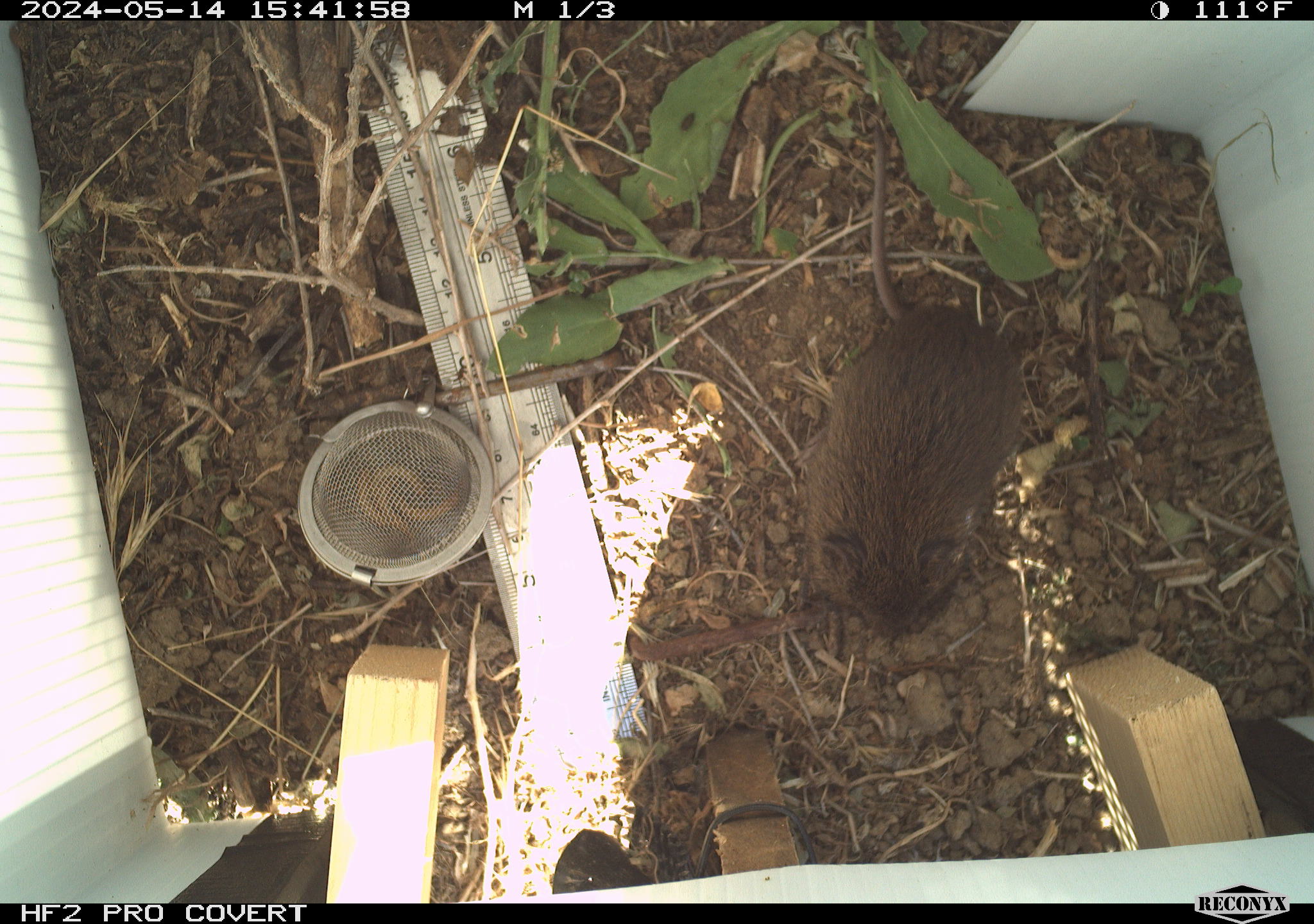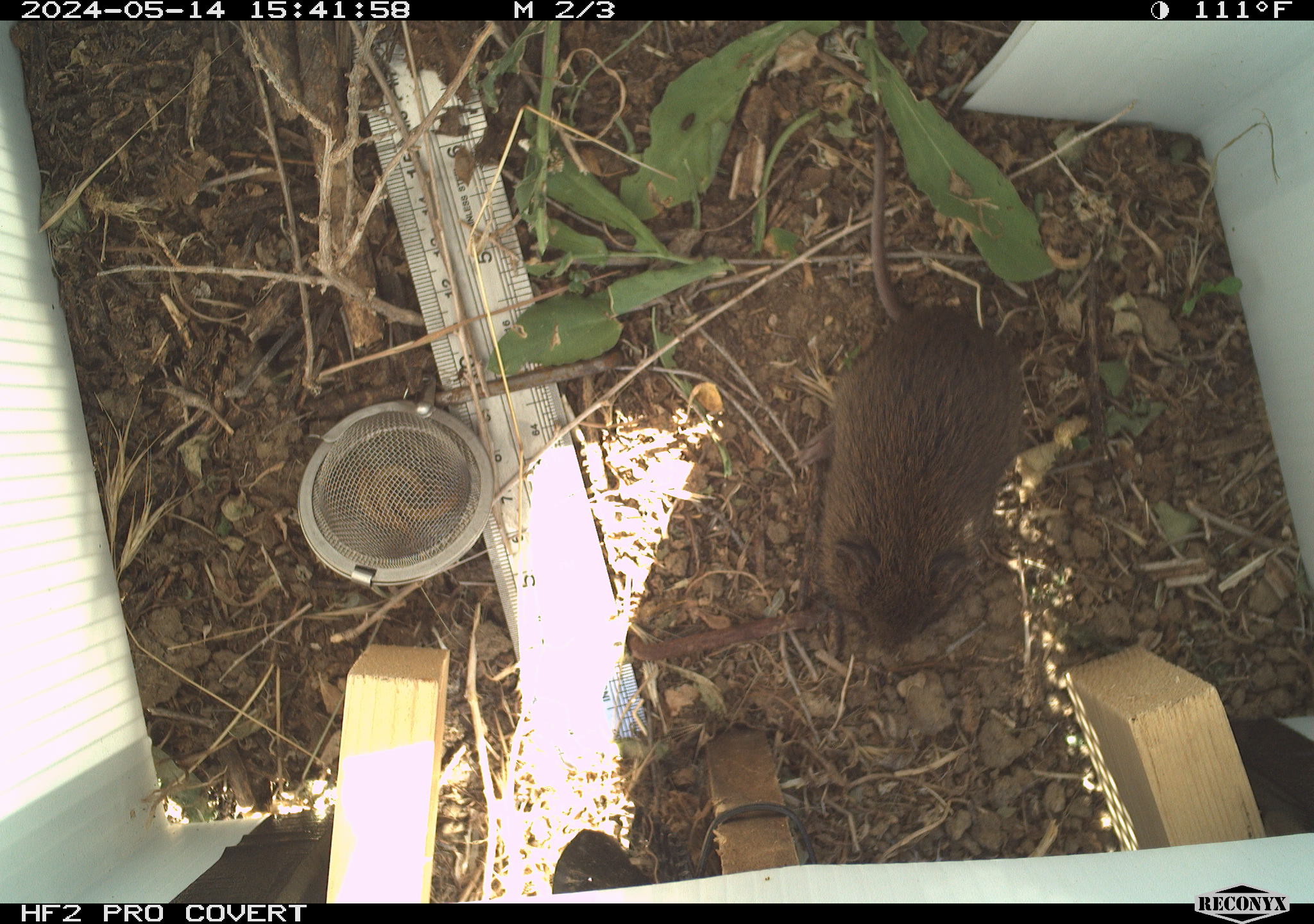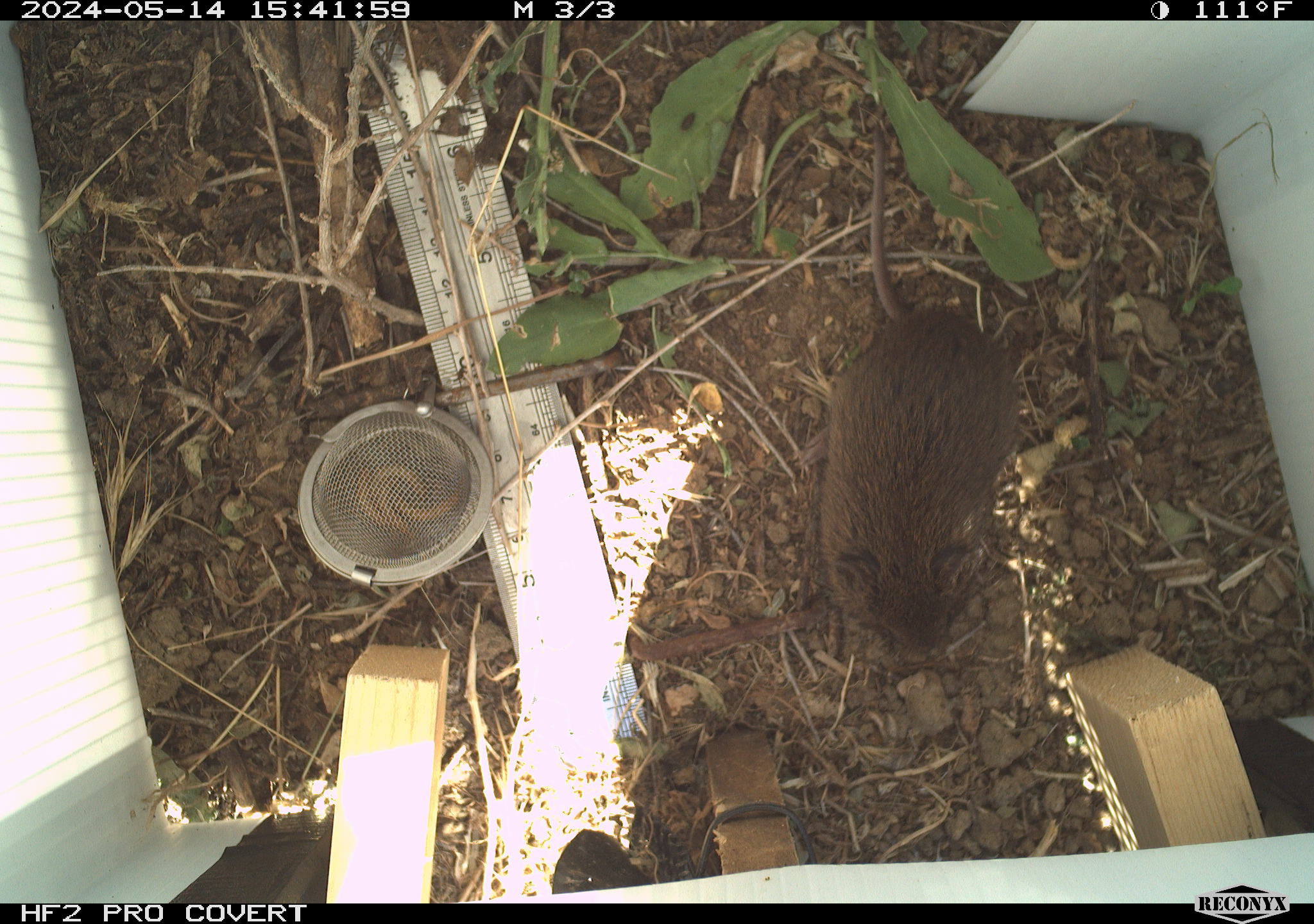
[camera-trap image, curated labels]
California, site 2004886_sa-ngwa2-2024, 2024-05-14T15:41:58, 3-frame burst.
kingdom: Animalia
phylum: Chordata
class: Mammalia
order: Rodentia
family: Cricetidae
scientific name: Arvicolinae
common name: voles, lemmings, and muskrats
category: arvicolinae subfamily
Arvicolinae subfamily (voles, lemmings, and muskrats) (Arvicolinae).